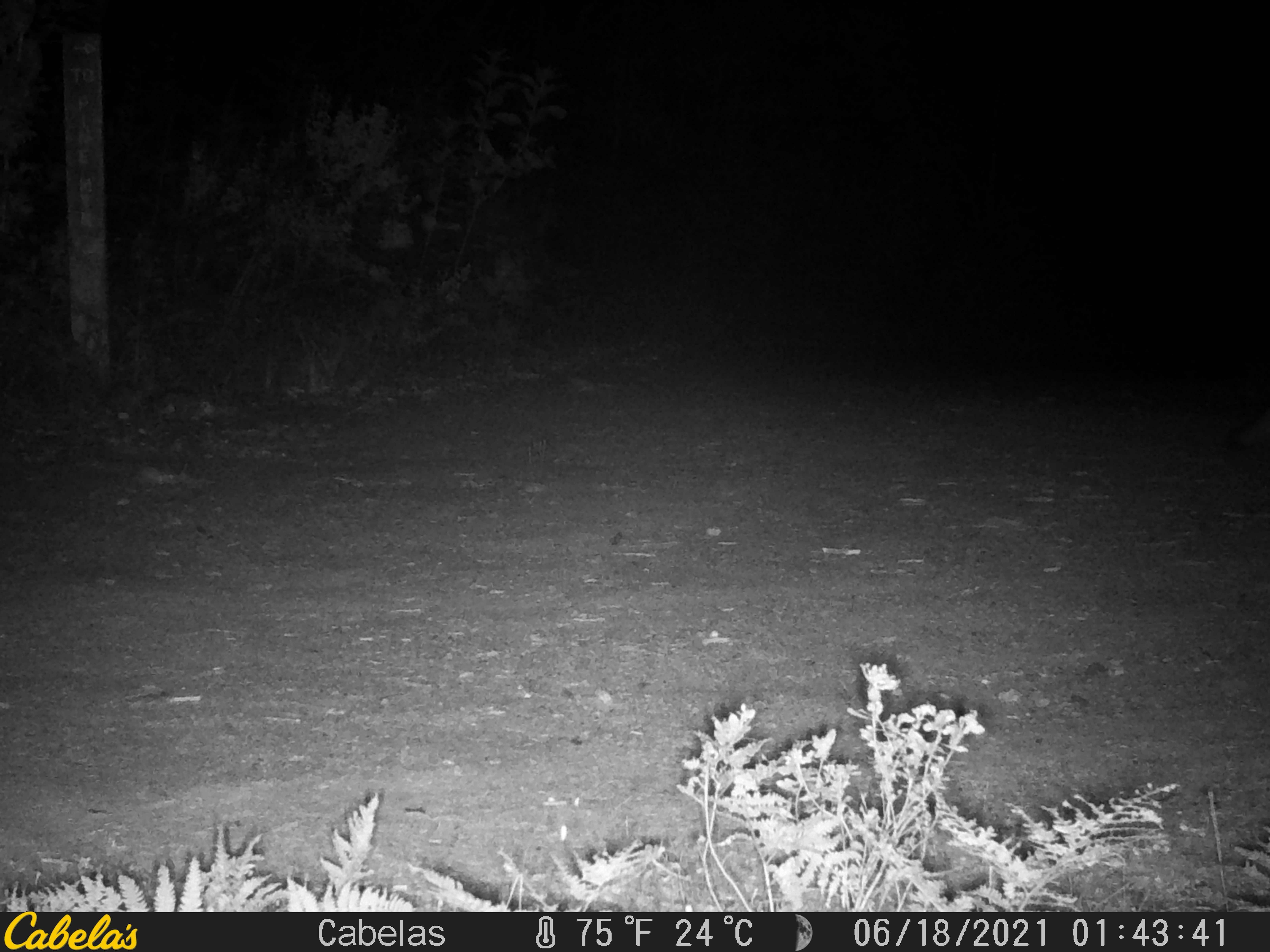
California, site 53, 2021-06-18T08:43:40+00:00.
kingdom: Animalia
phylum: Chordata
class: Mammalia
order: Carnivora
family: Canidae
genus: Urocyon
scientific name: Urocyon cinereoargenteus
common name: gray fox